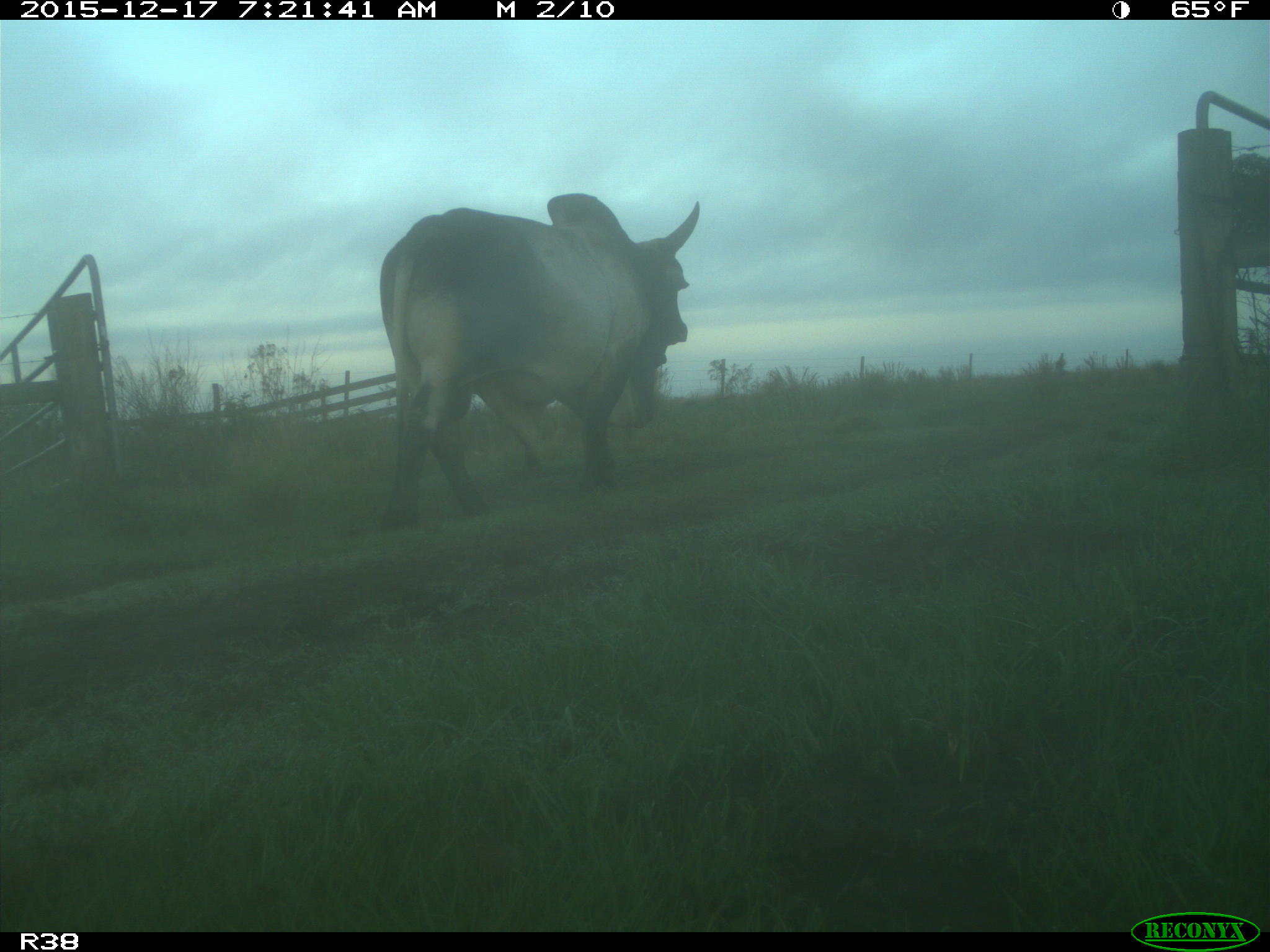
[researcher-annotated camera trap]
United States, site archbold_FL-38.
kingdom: Animalia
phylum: Chordata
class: Mammalia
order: Artiodactyla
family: Bovidae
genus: Bos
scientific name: Bos taurus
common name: domestic cow